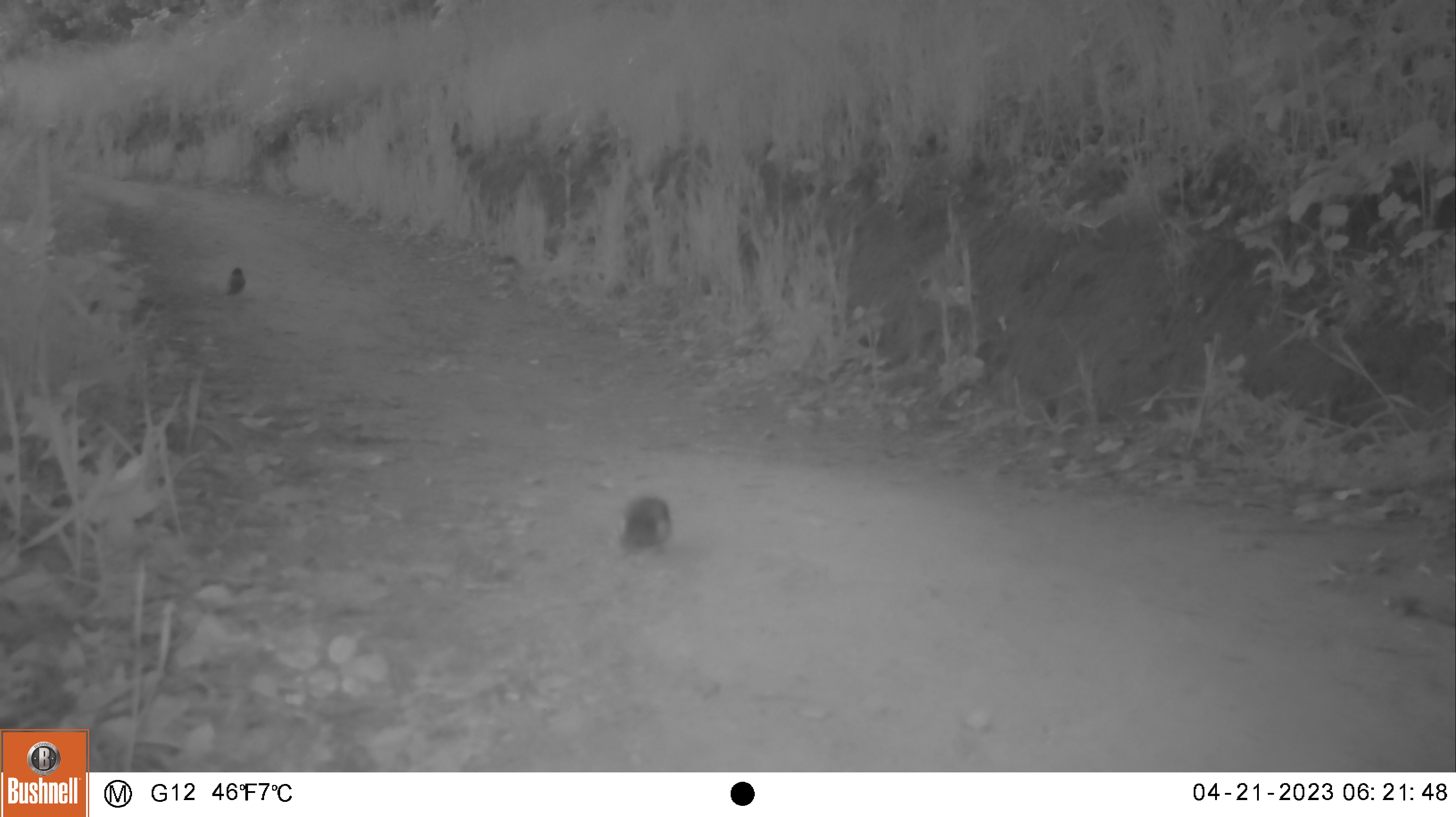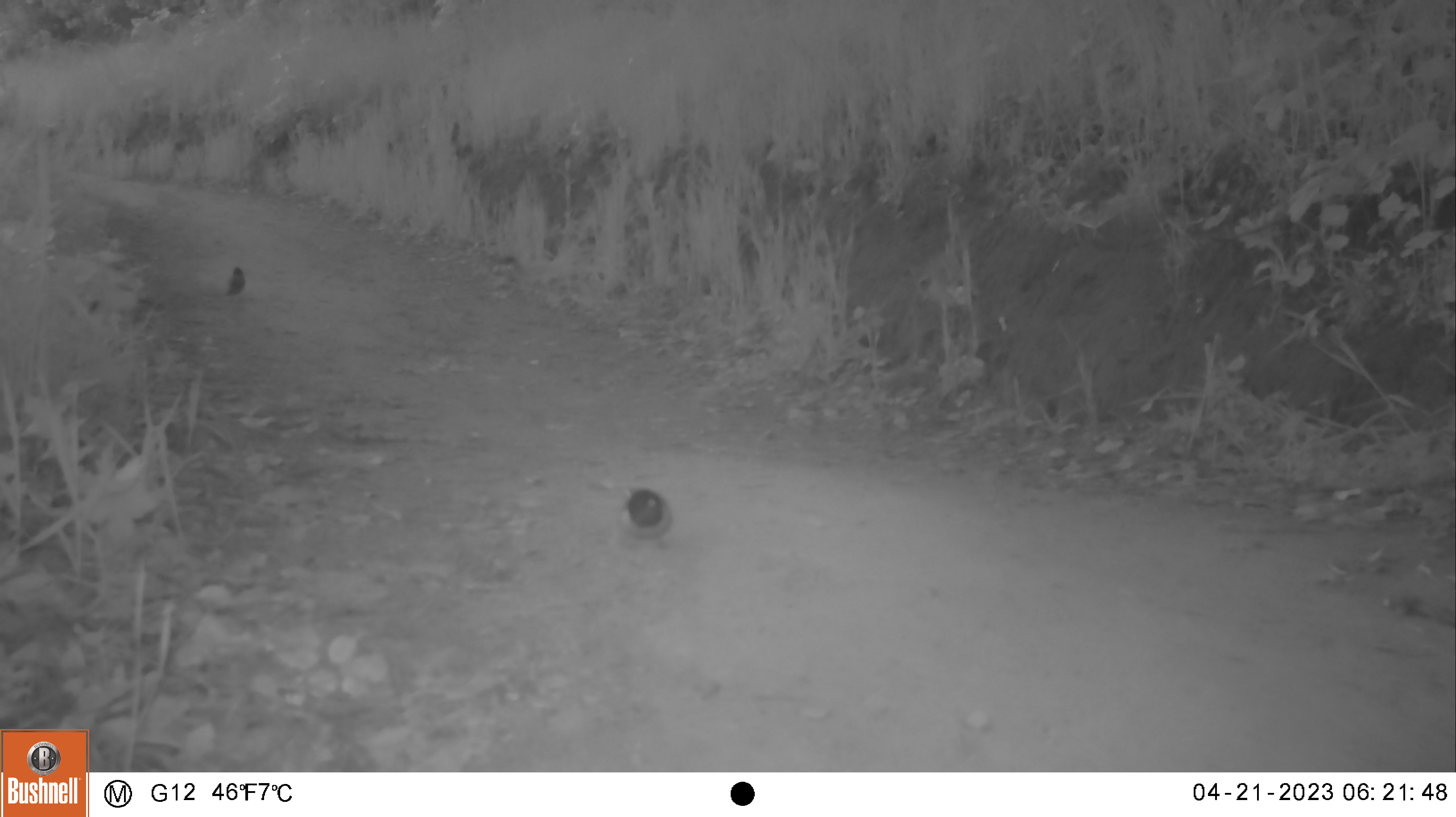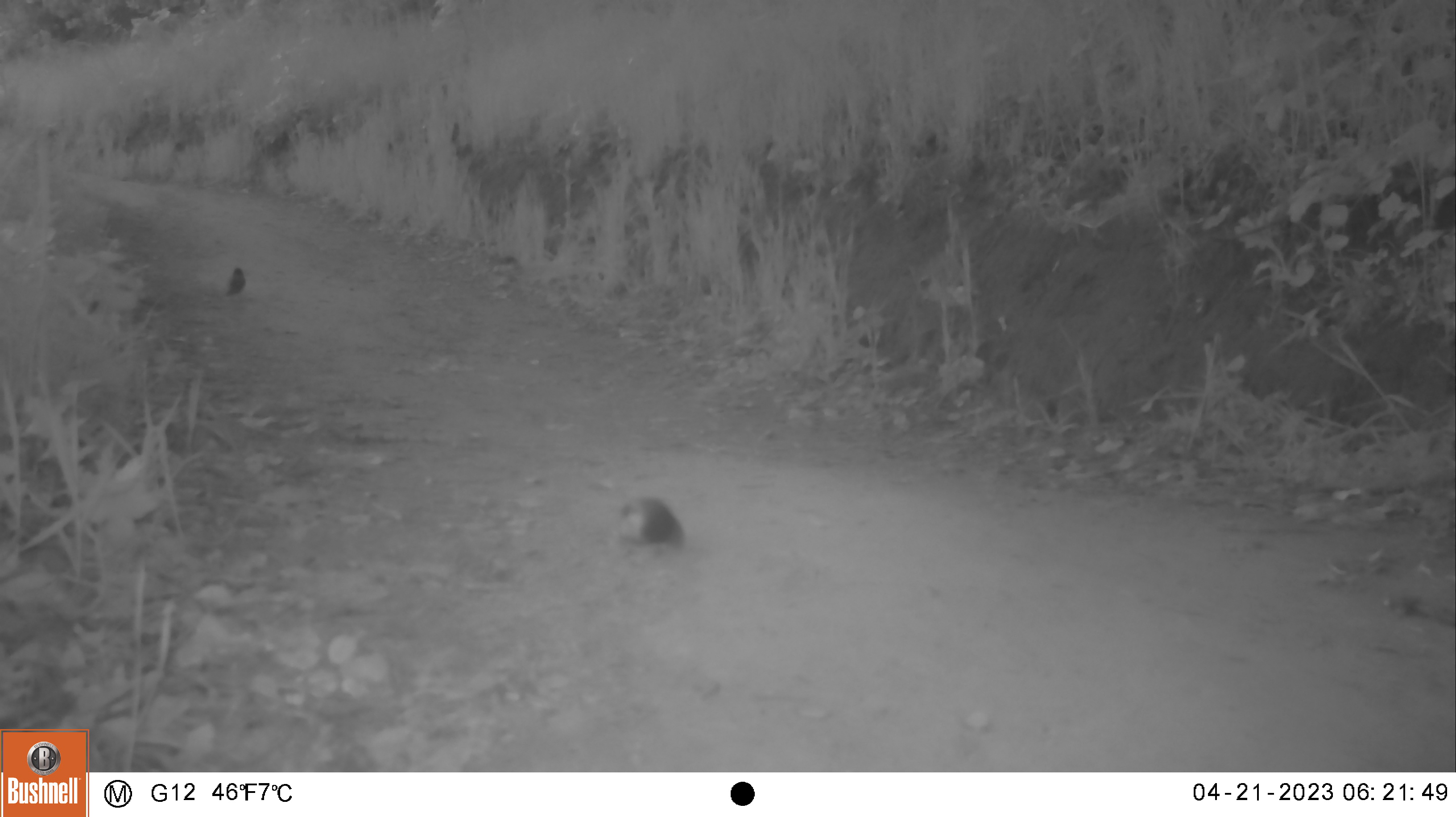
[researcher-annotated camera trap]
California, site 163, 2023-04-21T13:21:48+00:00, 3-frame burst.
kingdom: Animalia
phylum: Chordata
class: Aves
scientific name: Aves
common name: bird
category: unknown bird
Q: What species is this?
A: Unknown bird (bird) (Aves).